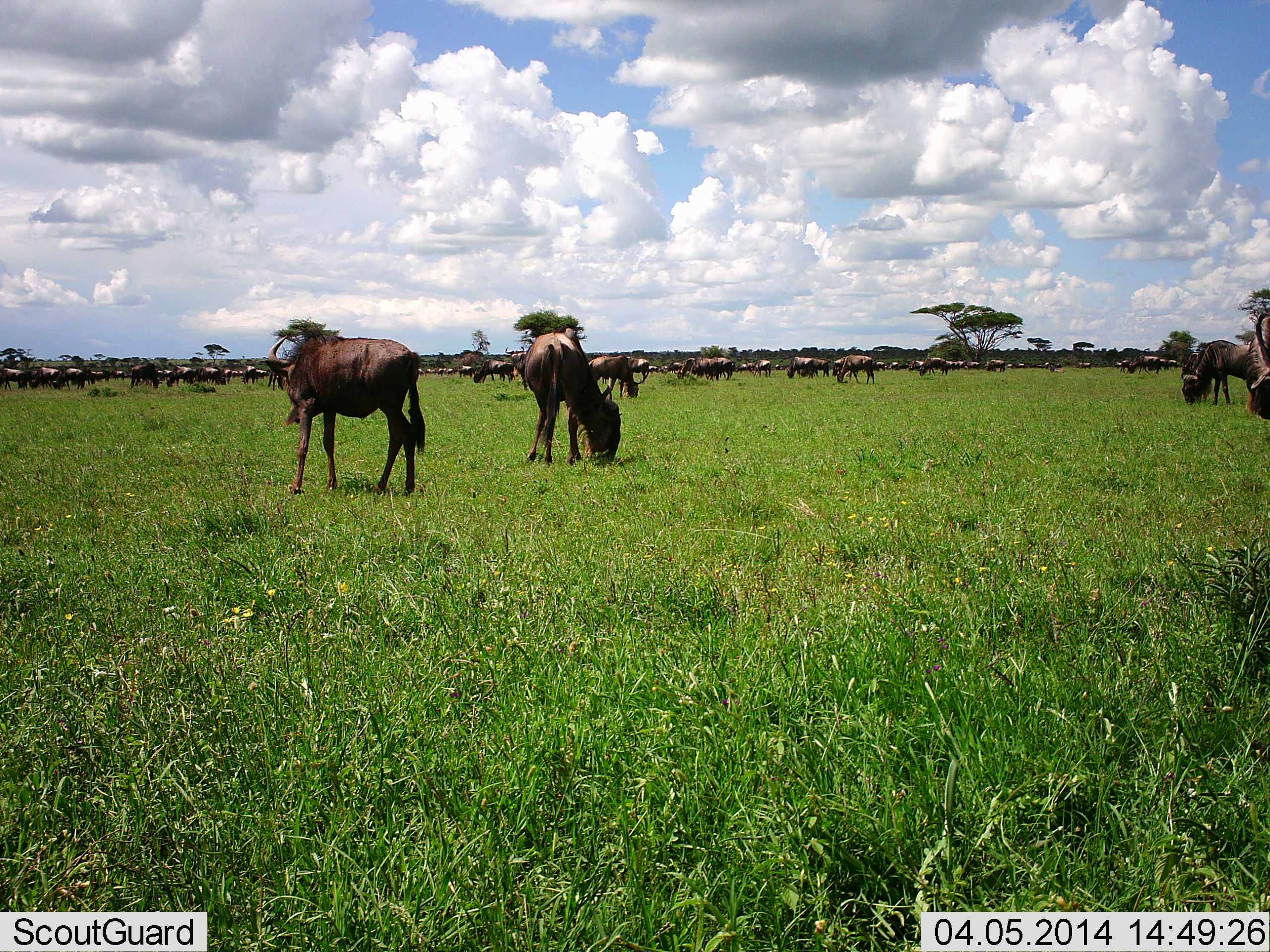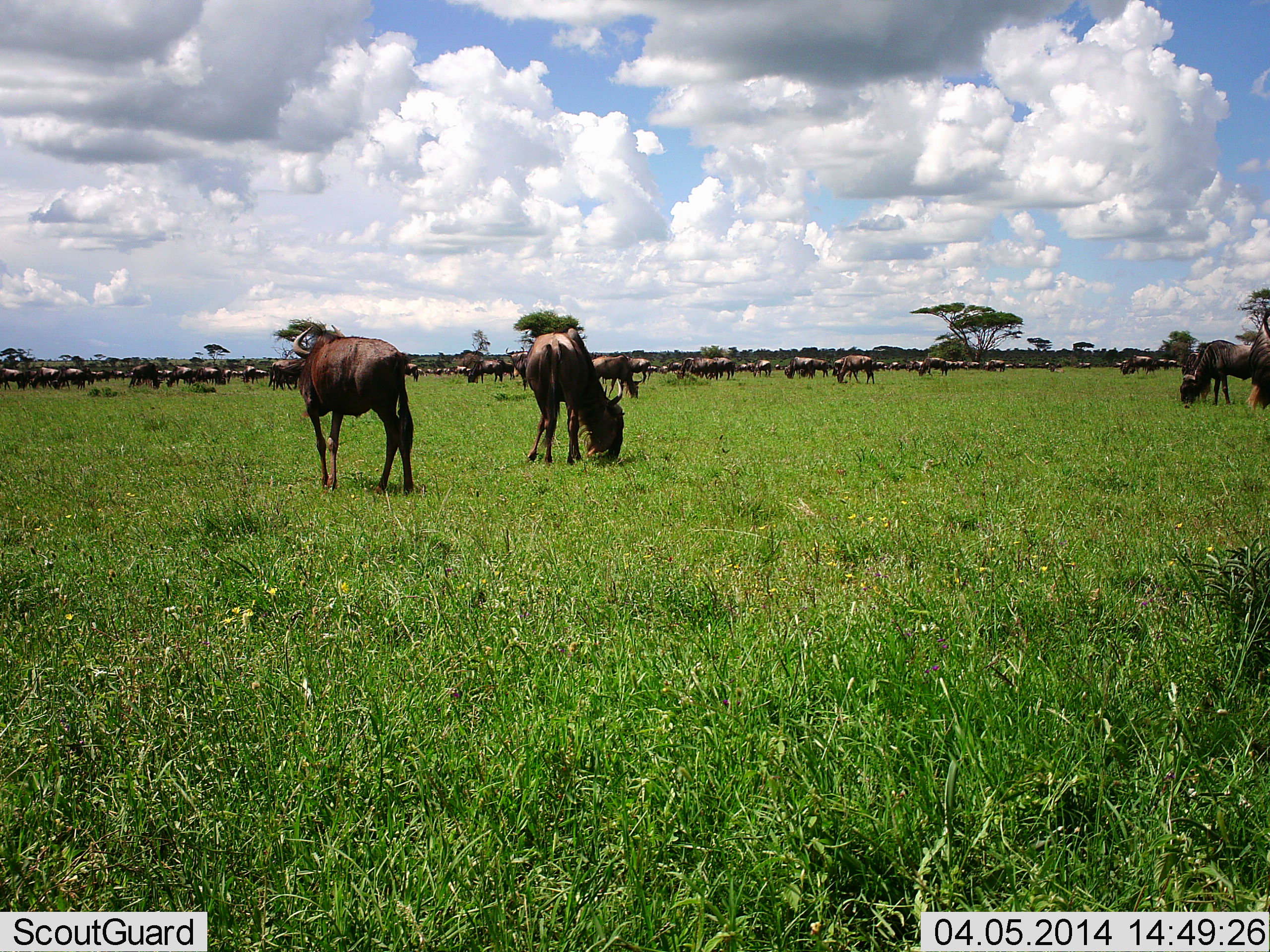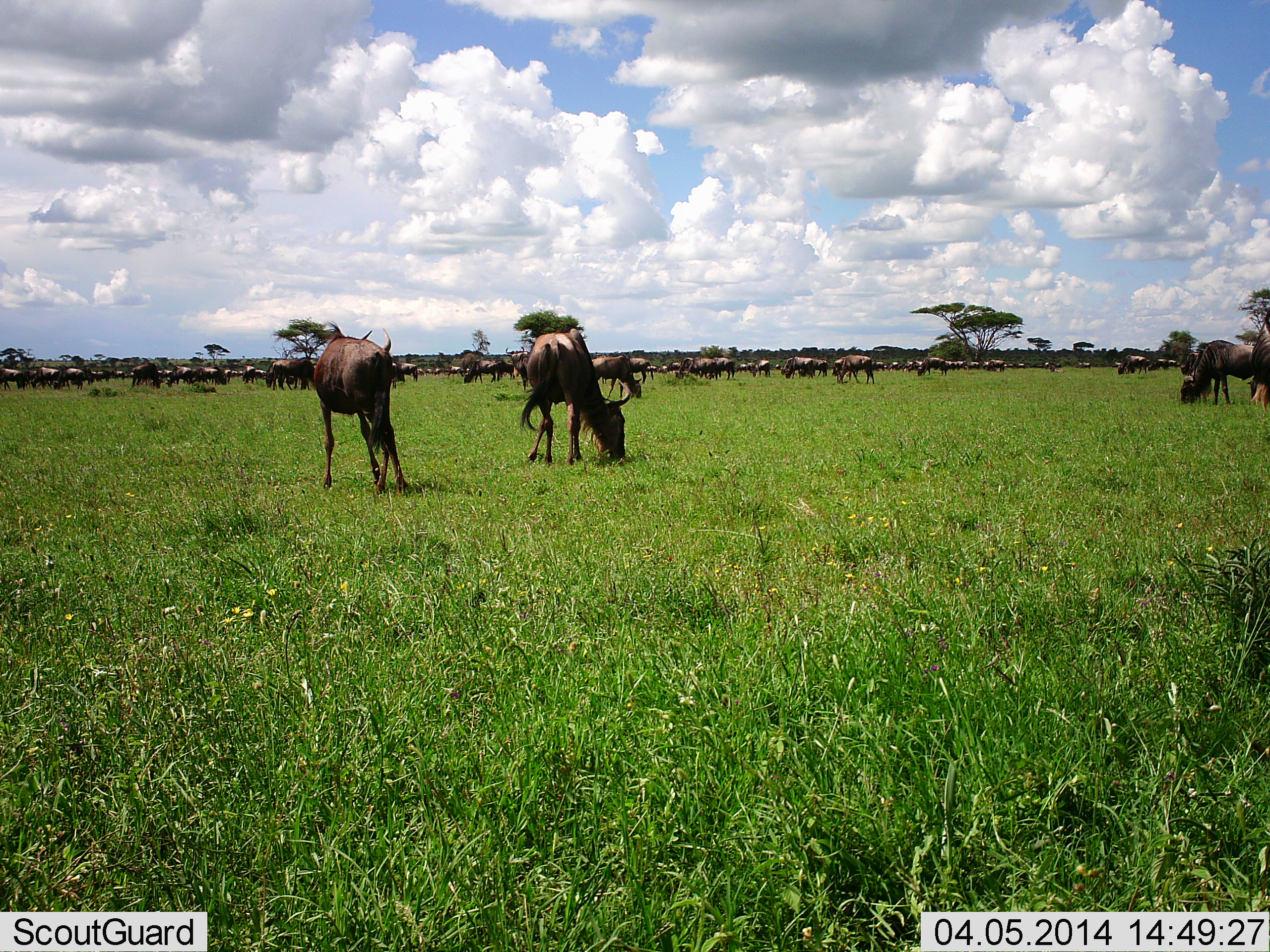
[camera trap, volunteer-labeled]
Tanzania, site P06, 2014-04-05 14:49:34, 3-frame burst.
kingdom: Animalia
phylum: Chordata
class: Mammalia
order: Artiodactyla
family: Bovidae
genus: Connochaetes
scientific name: Connochaetes taurinus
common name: blue wildebeest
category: wildebeest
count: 51+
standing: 60%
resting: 0%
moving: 30%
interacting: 0%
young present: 0%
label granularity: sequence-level